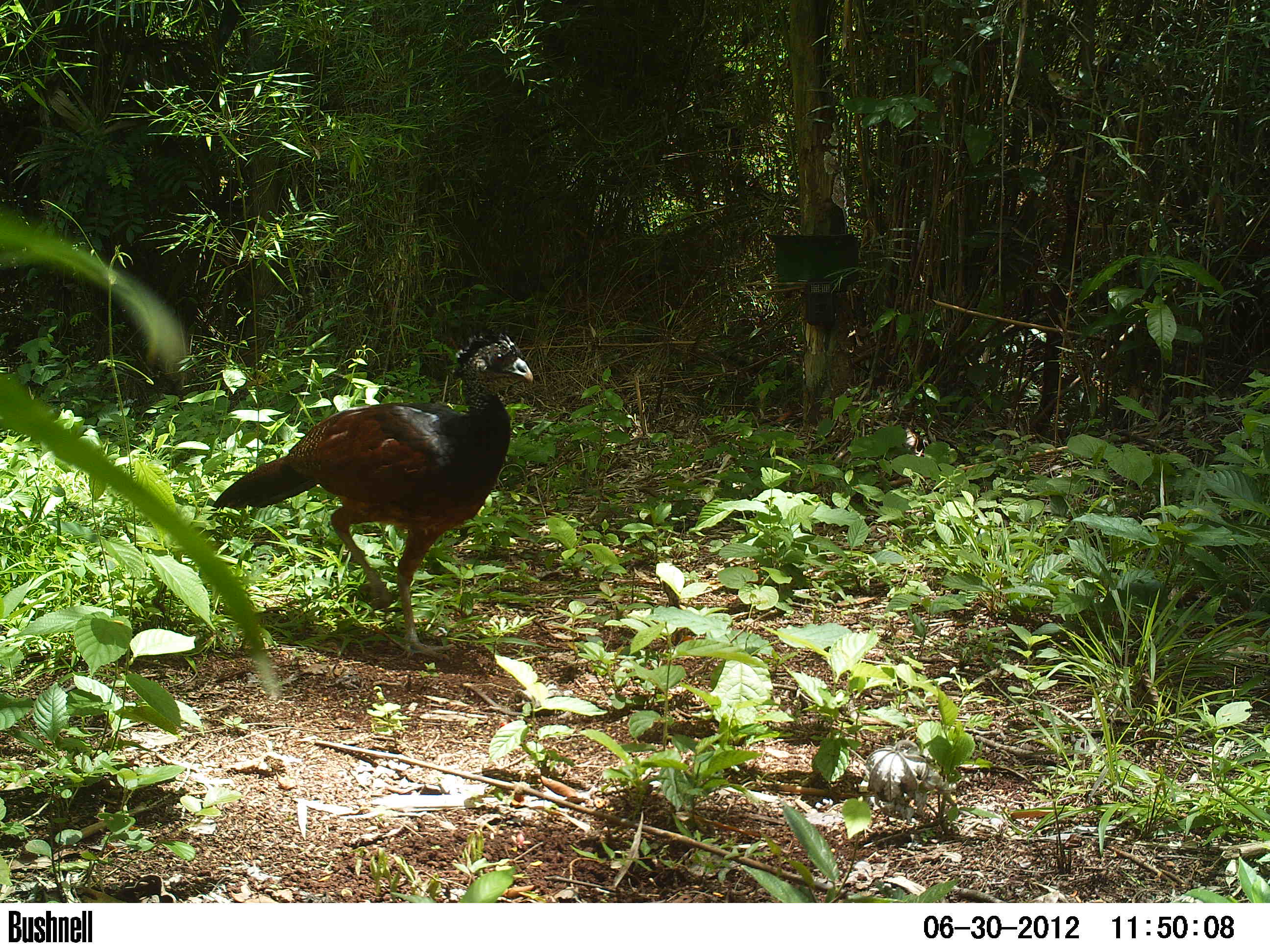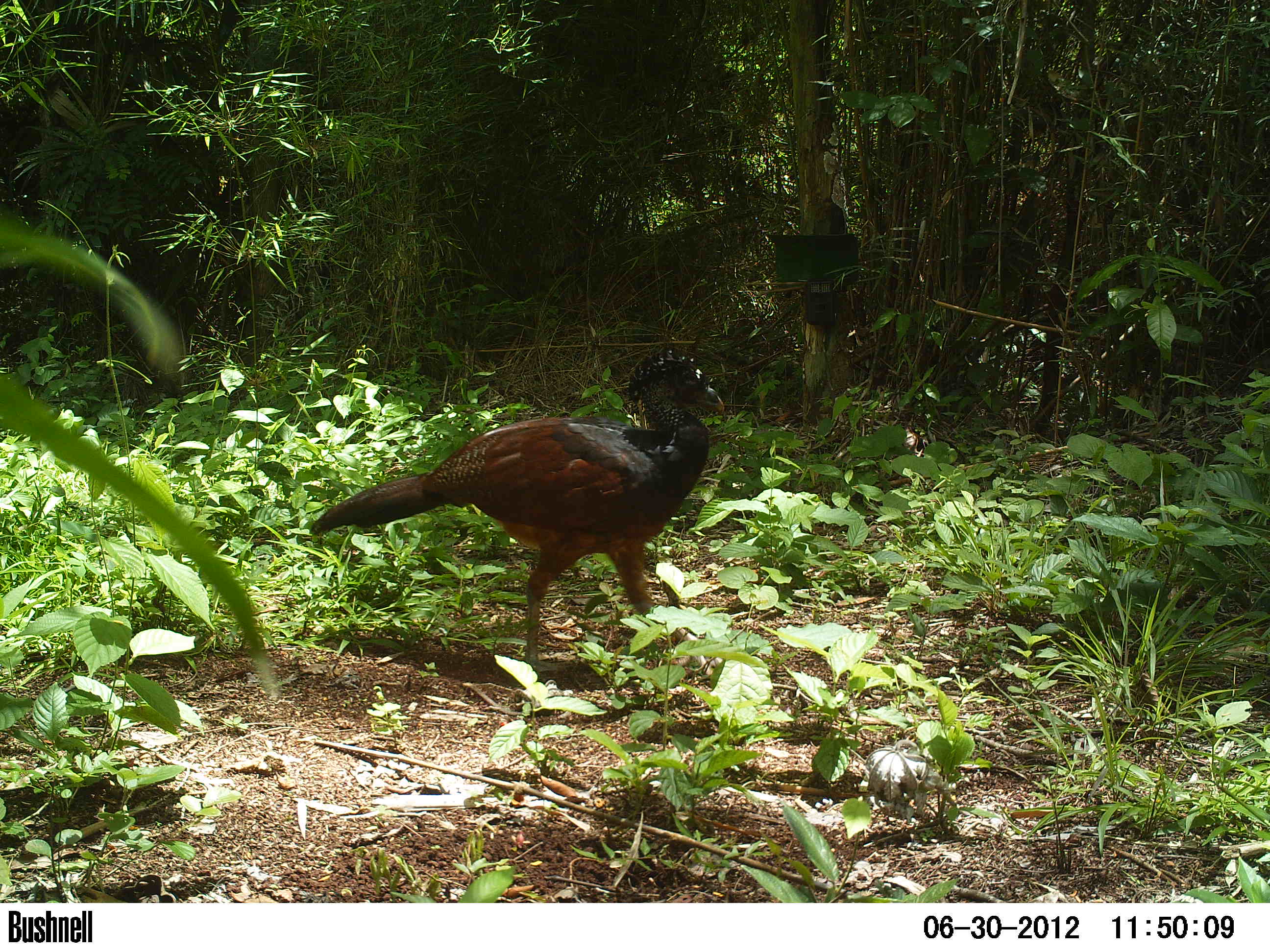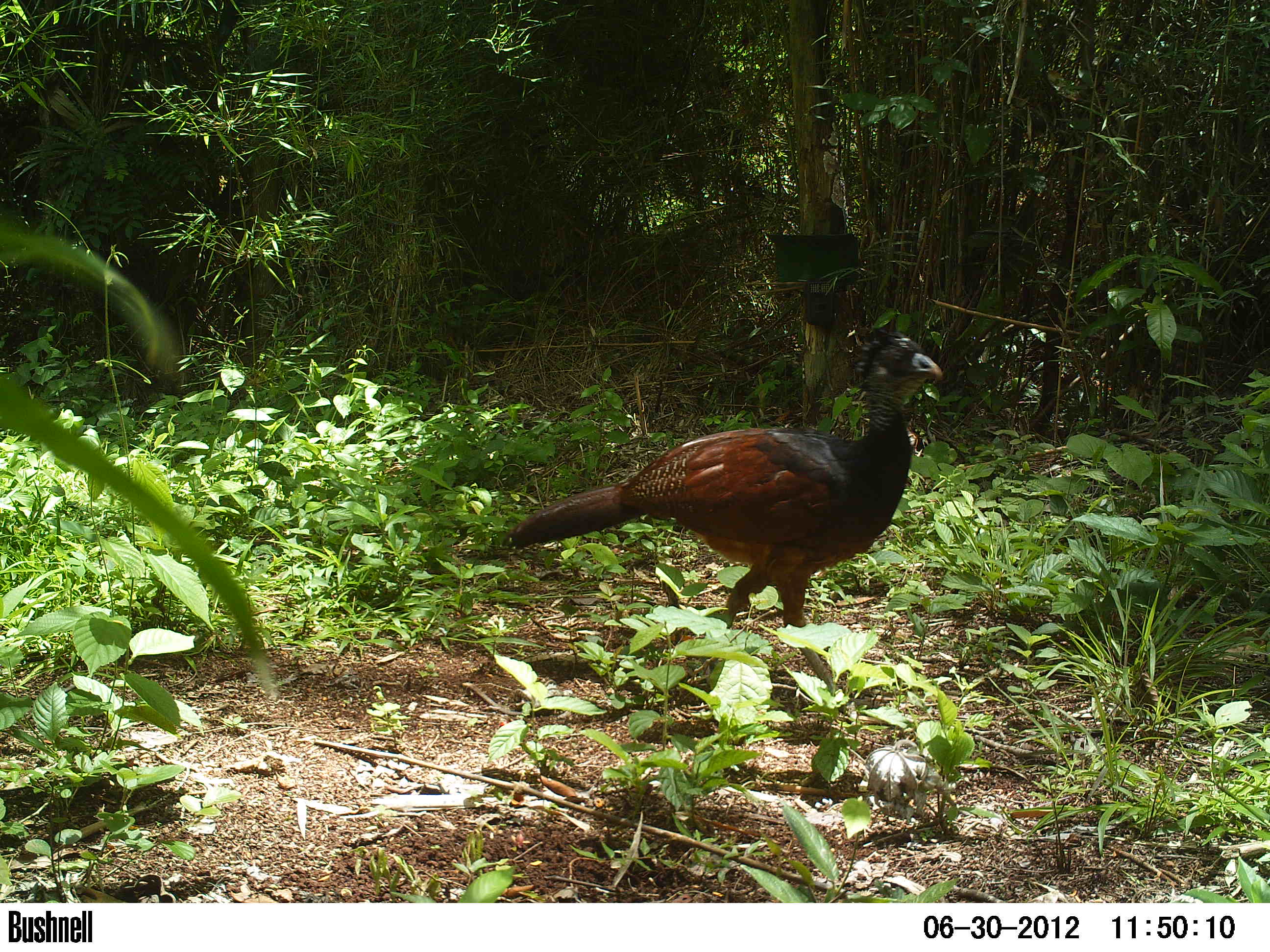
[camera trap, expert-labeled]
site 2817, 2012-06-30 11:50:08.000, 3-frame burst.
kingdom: Animalia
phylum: Chordata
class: Aves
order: Galliformes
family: Cracidae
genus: Crax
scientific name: Crax rubra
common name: great curassow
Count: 1.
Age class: adult.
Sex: female.